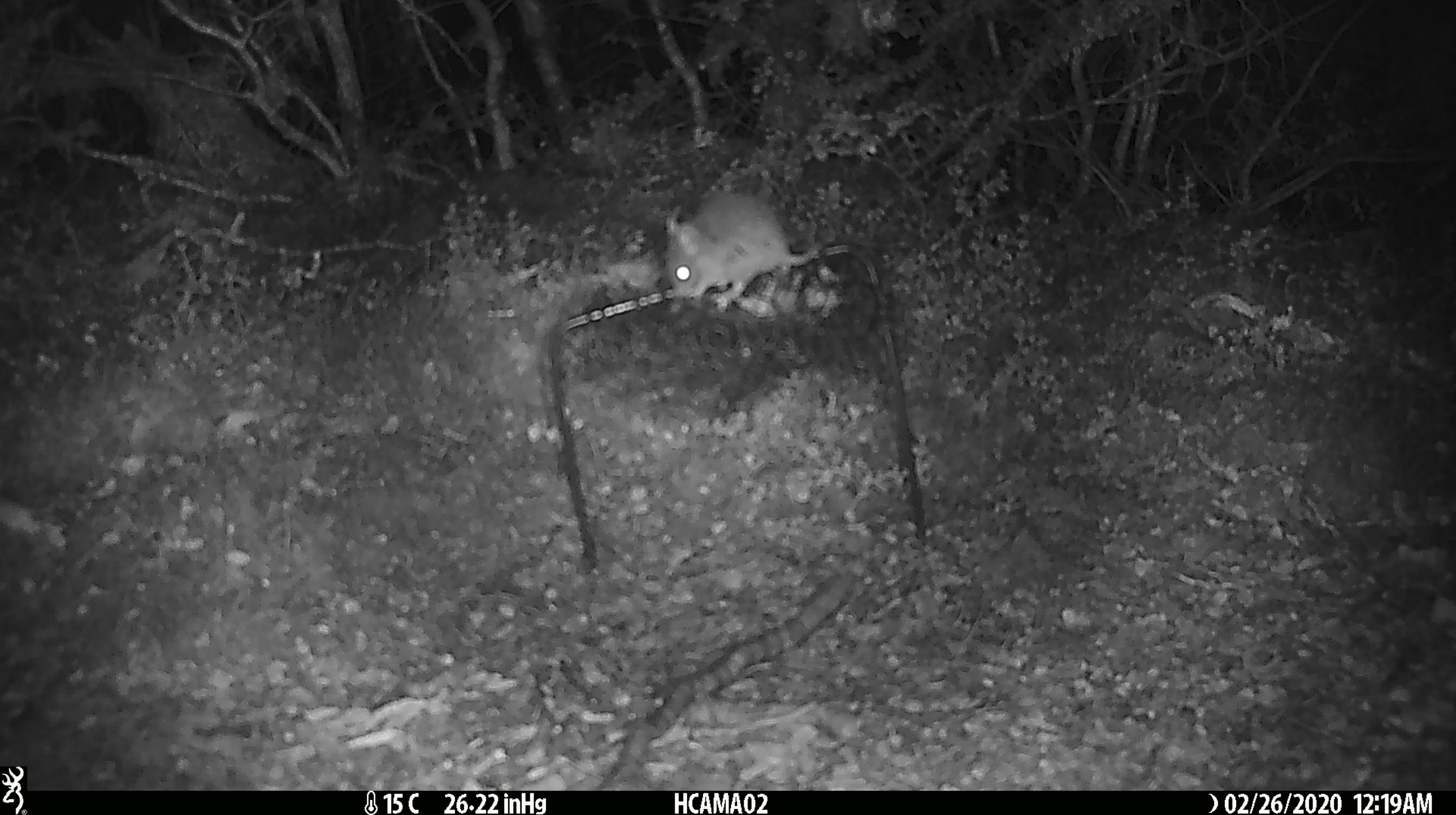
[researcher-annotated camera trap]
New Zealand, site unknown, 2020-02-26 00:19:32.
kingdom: Animalia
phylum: Chordata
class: Mammalia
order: Rodentia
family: Muridae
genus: Mus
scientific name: Mus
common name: mouse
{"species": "mouse (Mus)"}